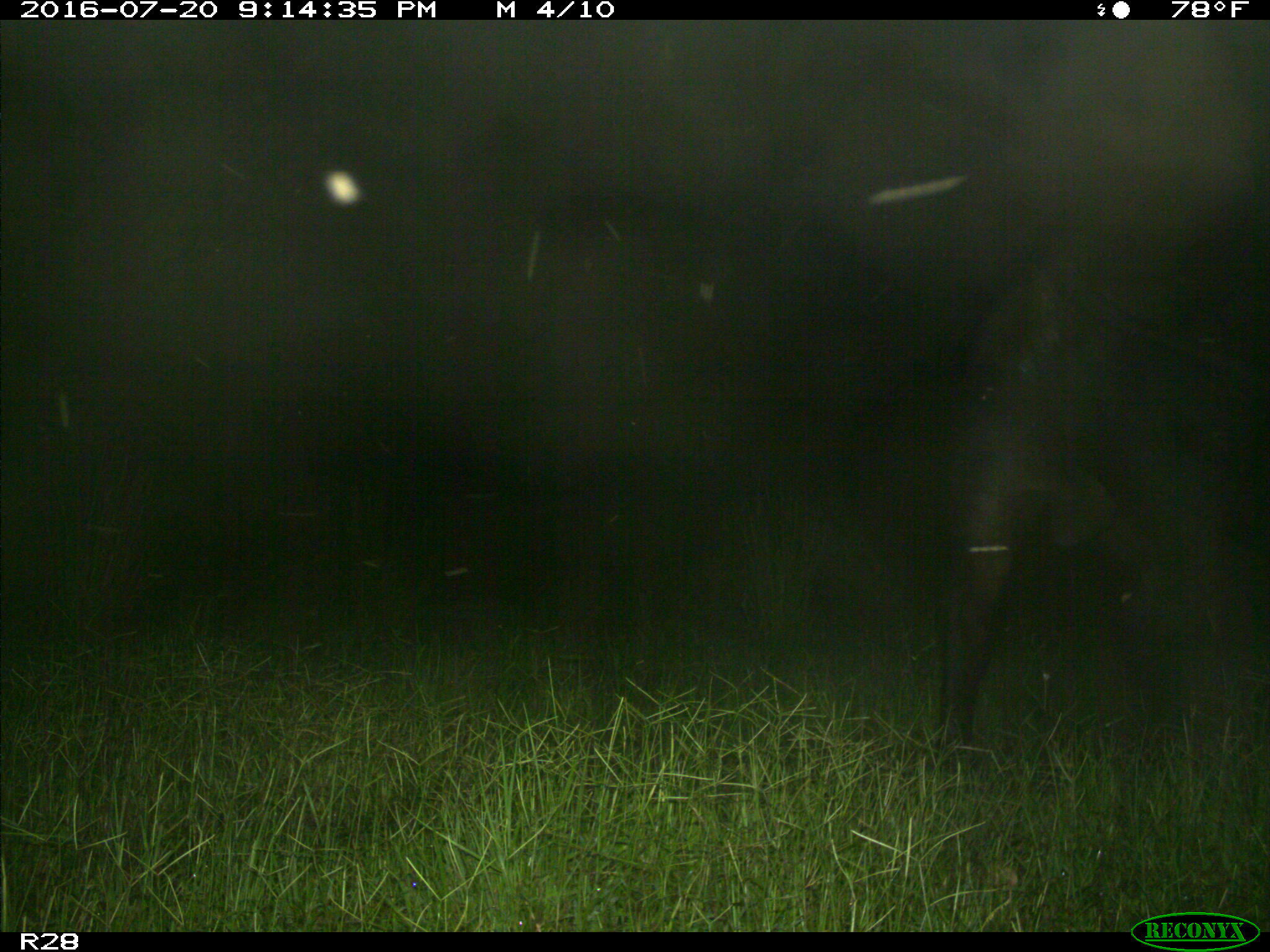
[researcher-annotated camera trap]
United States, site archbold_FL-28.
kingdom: Animalia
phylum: Chordata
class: Mammalia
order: Artiodactyla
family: Bovidae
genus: Bos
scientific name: Bos taurus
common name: domestic cow